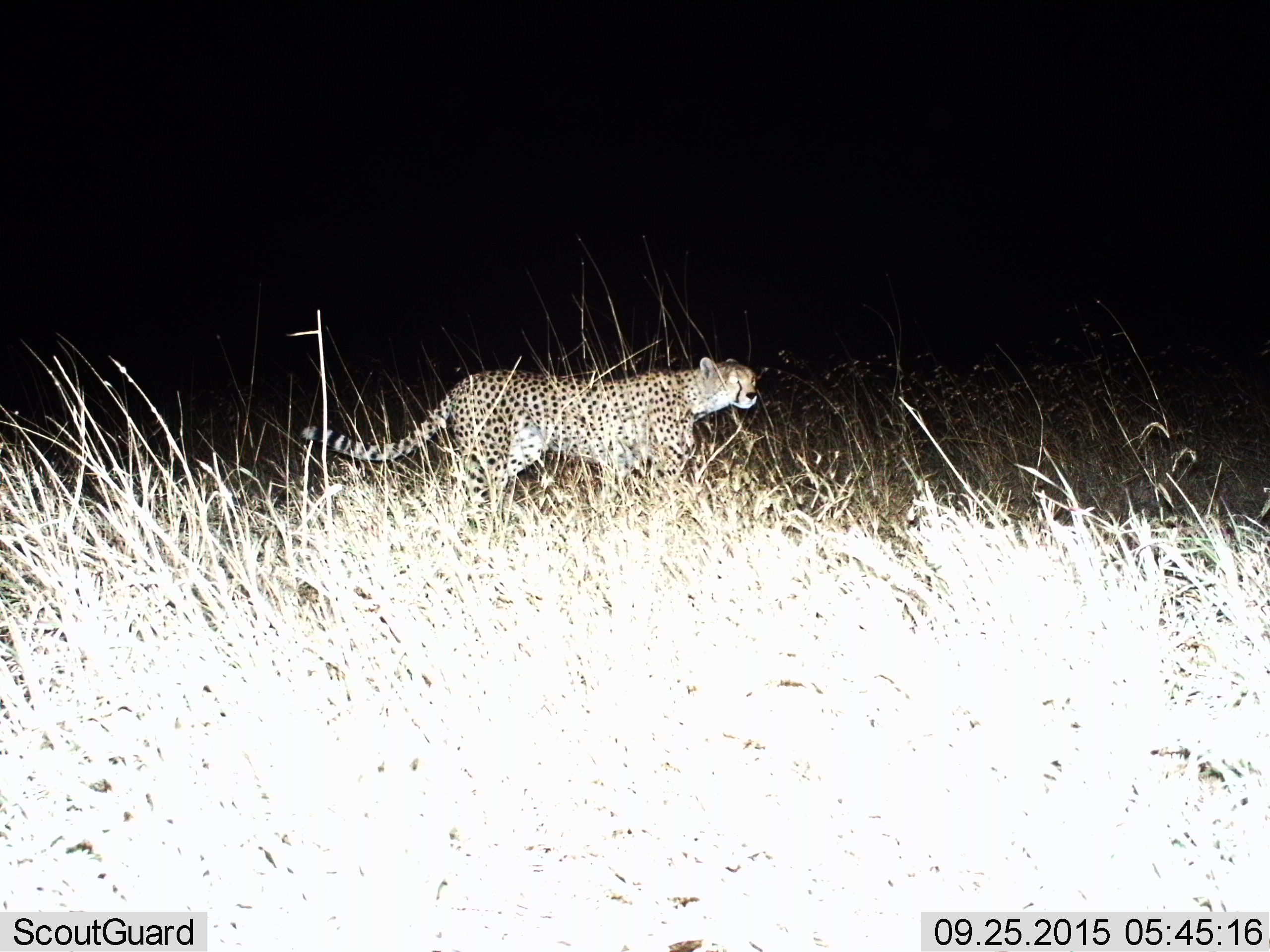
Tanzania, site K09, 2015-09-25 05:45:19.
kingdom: Animalia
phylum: Chordata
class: Mammalia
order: Carnivora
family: Felidae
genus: Acinonyx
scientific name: Acinonyx jubatus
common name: cheetah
Cheetah (Acinonyx jubatus), count 1. Behavior (volunteer vote fractions): standing 11%, resting 0%, moving 89%, interacting 0%. Young present (vote fraction): 0%. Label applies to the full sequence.